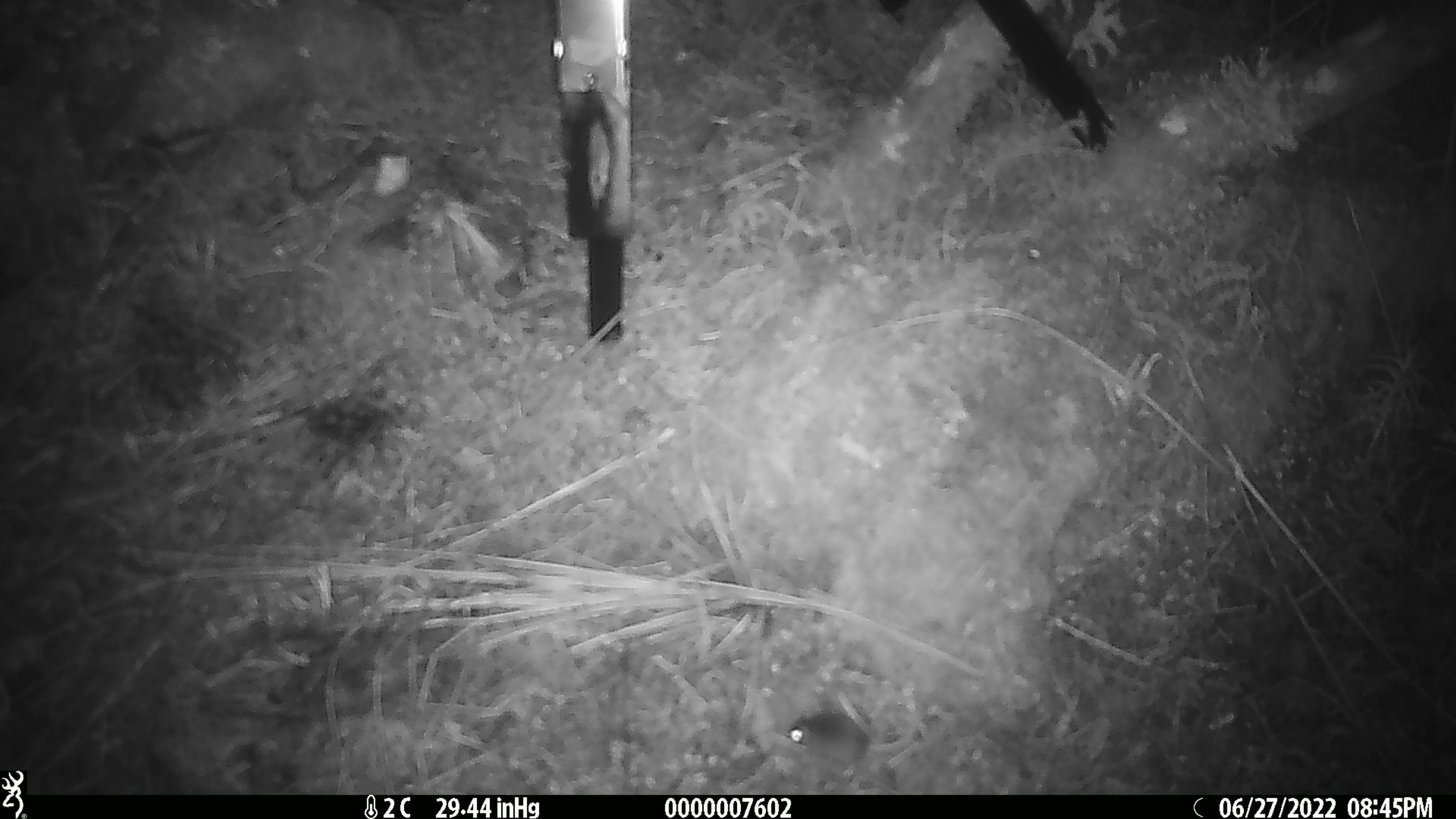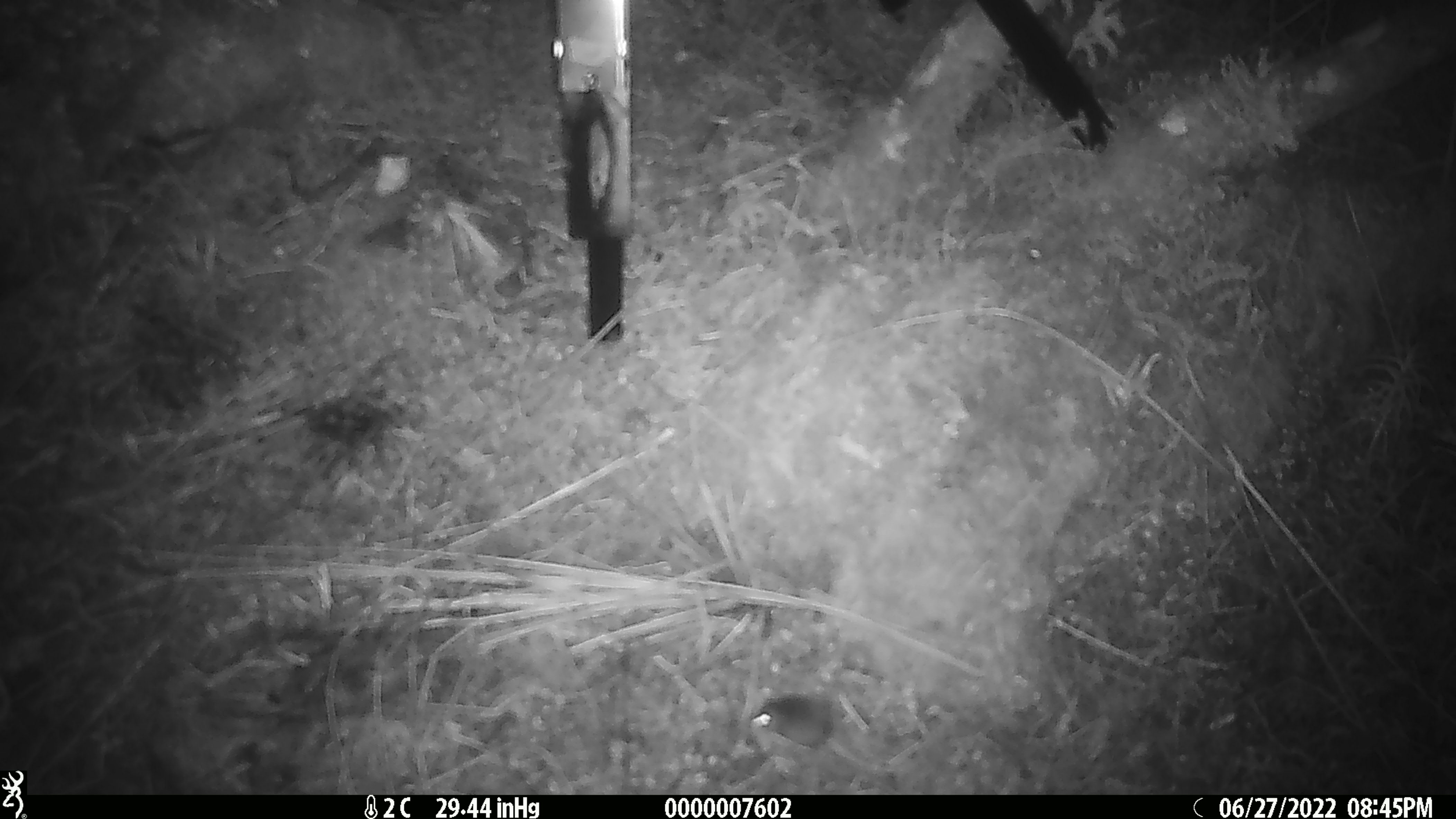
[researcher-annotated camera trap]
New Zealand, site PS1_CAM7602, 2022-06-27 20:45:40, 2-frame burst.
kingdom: Animalia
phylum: Chordata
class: Mammalia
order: Rodentia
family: Muridae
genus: Mus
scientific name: Mus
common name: mouse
Mouse (Mus).